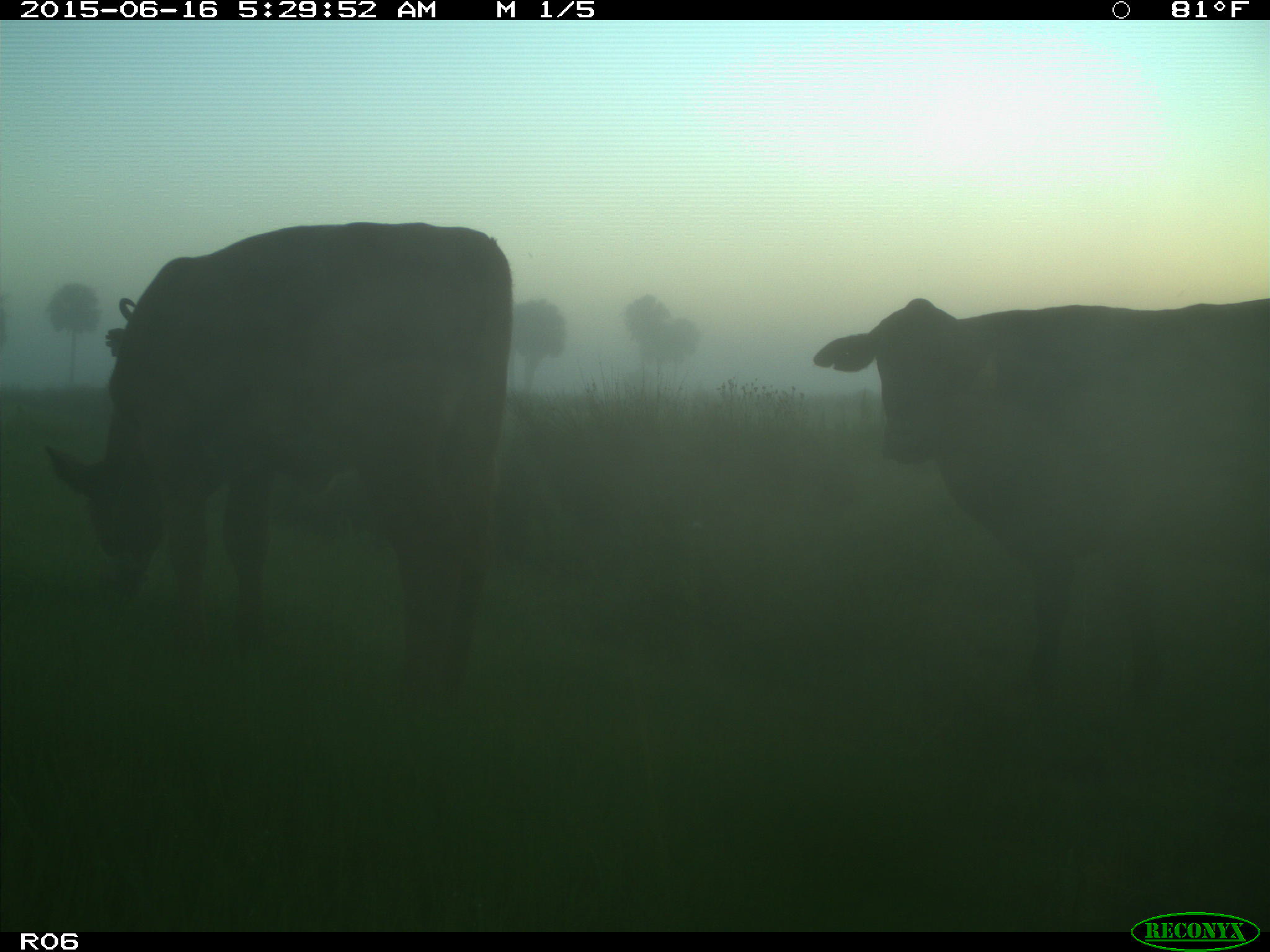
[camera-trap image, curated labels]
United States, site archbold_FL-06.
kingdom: Animalia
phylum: Chordata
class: Mammalia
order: Artiodactyla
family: Bovidae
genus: Bos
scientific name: Bos taurus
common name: domestic cow